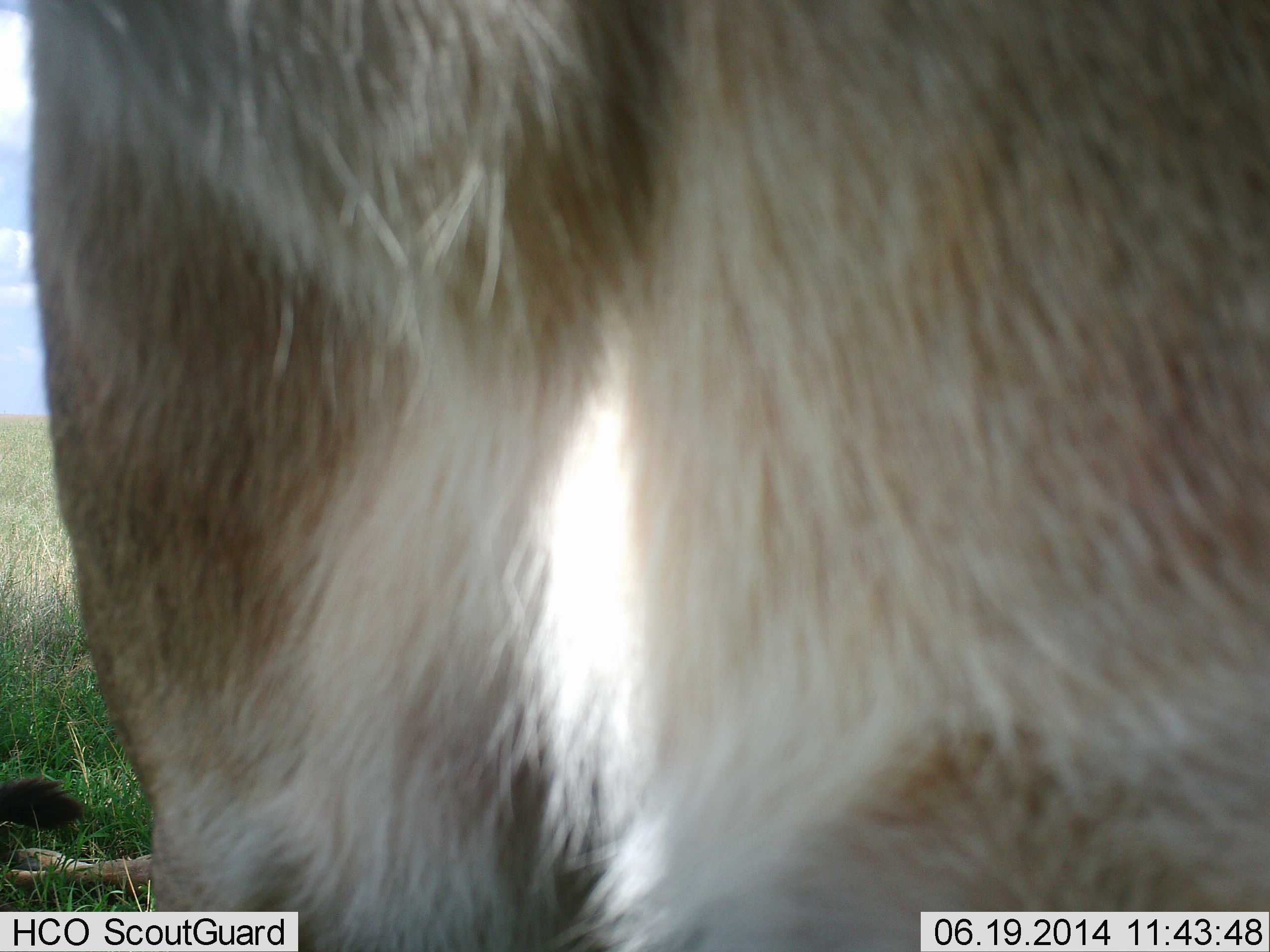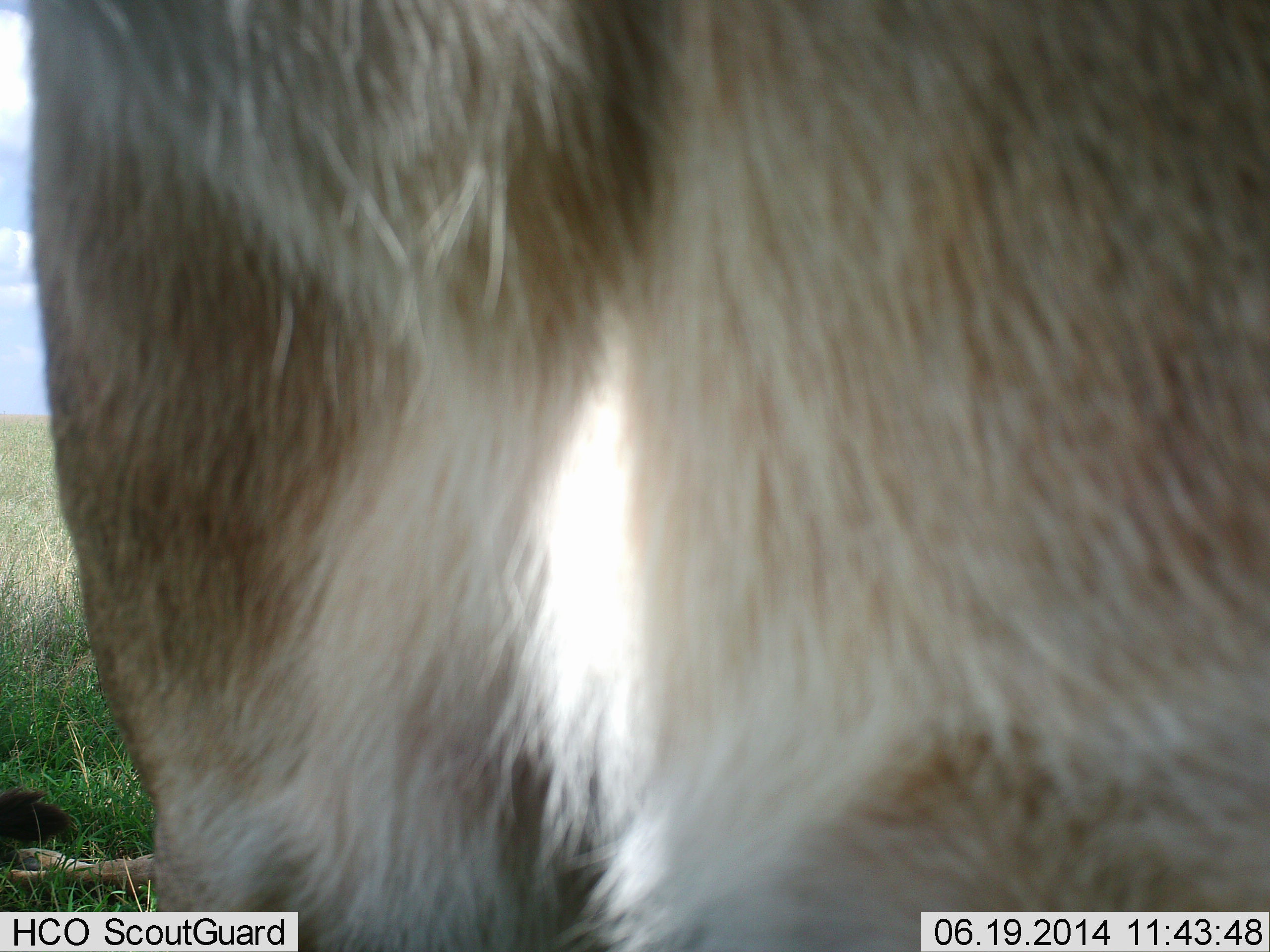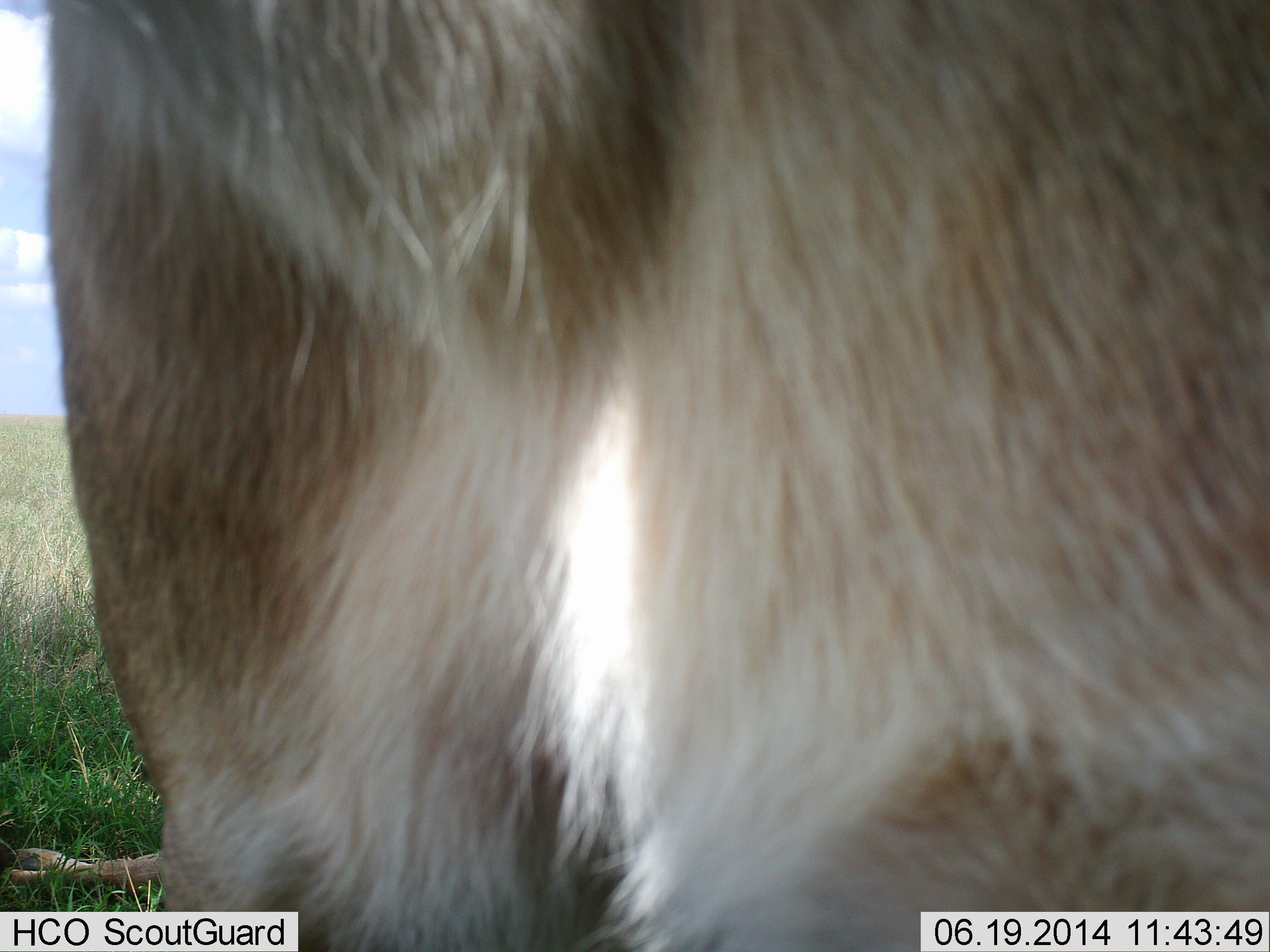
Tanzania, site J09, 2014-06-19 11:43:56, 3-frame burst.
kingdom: Animalia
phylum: Chordata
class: Mammalia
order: Carnivora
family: Felidae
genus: Panthera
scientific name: Panthera leo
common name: lion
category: lionfemale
Lionfemale (lion) (Panthera leo), count 1. Behavior (volunteer vote fractions): standing 36%, resting 73%, moving 9%, interacting 0%. Young present (vote fraction): 0%. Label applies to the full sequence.